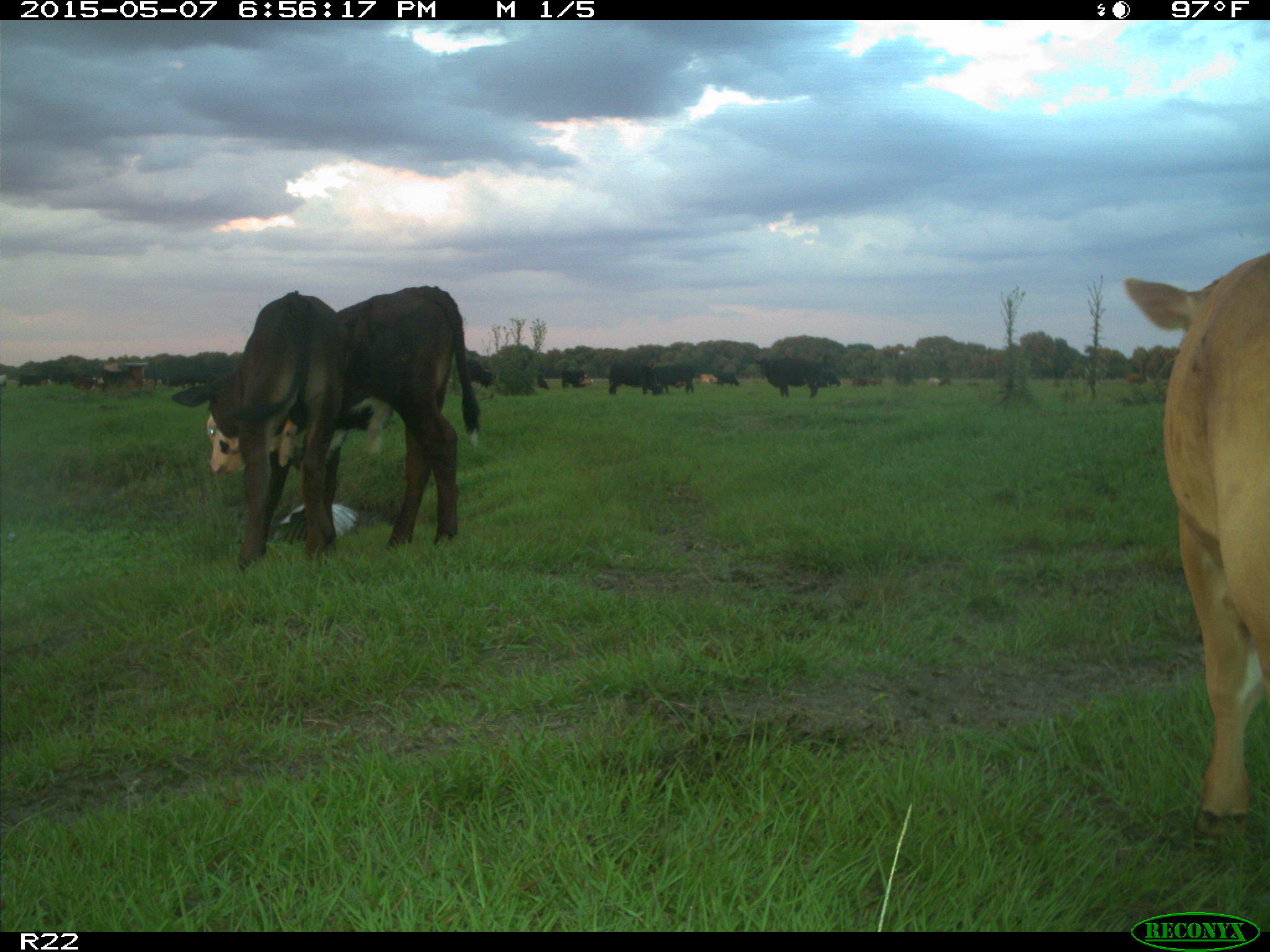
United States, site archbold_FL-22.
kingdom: Animalia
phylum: Chordata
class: Mammalia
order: Artiodactyla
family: Bovidae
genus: Bos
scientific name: Bos taurus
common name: domestic cow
Bos taurus (domestic cow).